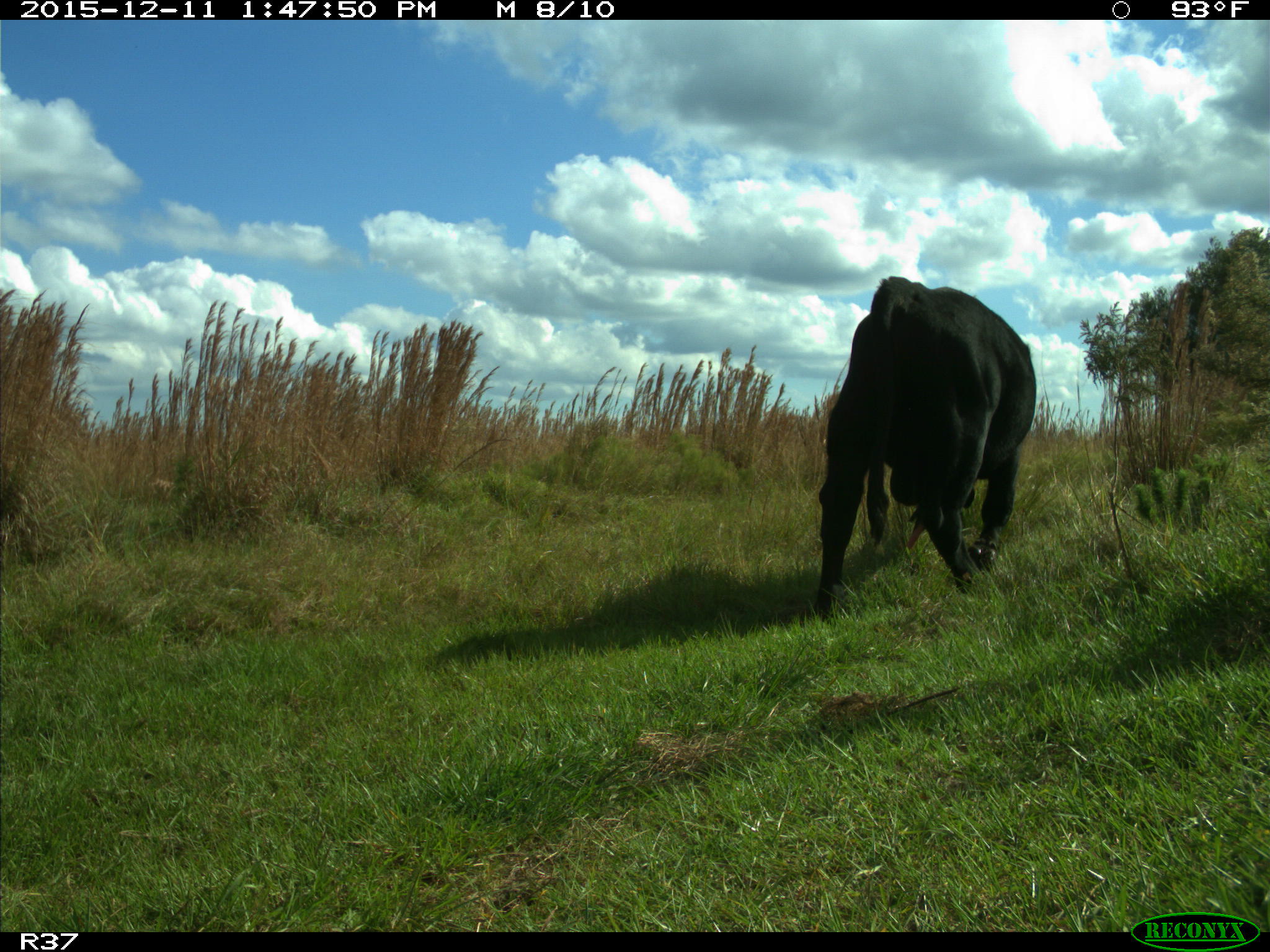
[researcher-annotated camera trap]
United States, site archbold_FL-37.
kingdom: Animalia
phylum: Chordata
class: Mammalia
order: Artiodactyla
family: Bovidae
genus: Bos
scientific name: Bos taurus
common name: domestic cow